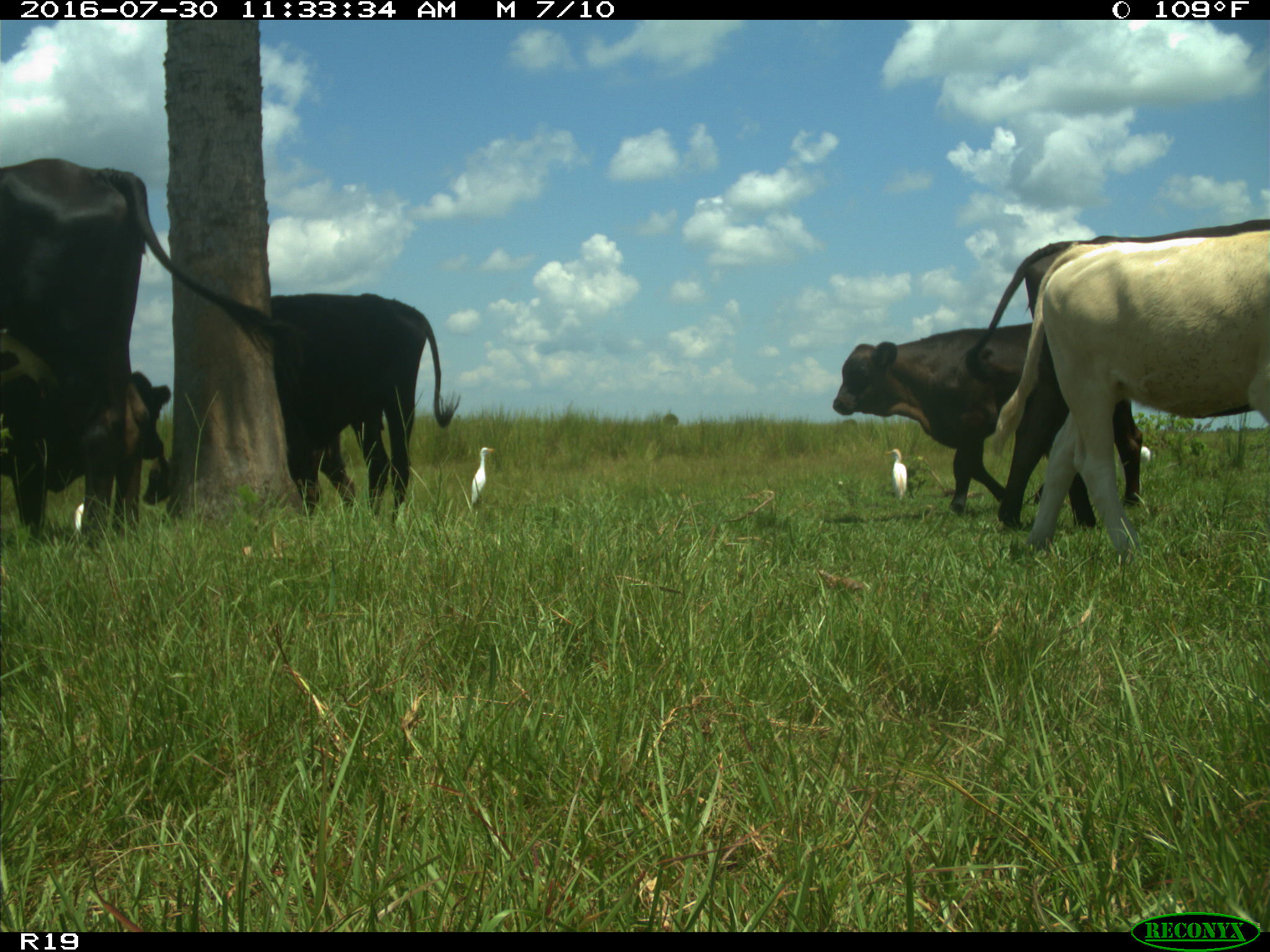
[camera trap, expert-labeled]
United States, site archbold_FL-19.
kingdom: Animalia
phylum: Chordata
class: Mammalia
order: Artiodactyla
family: Bovidae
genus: Bos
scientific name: Bos taurus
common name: domestic cow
Bos taurus (domestic cow).